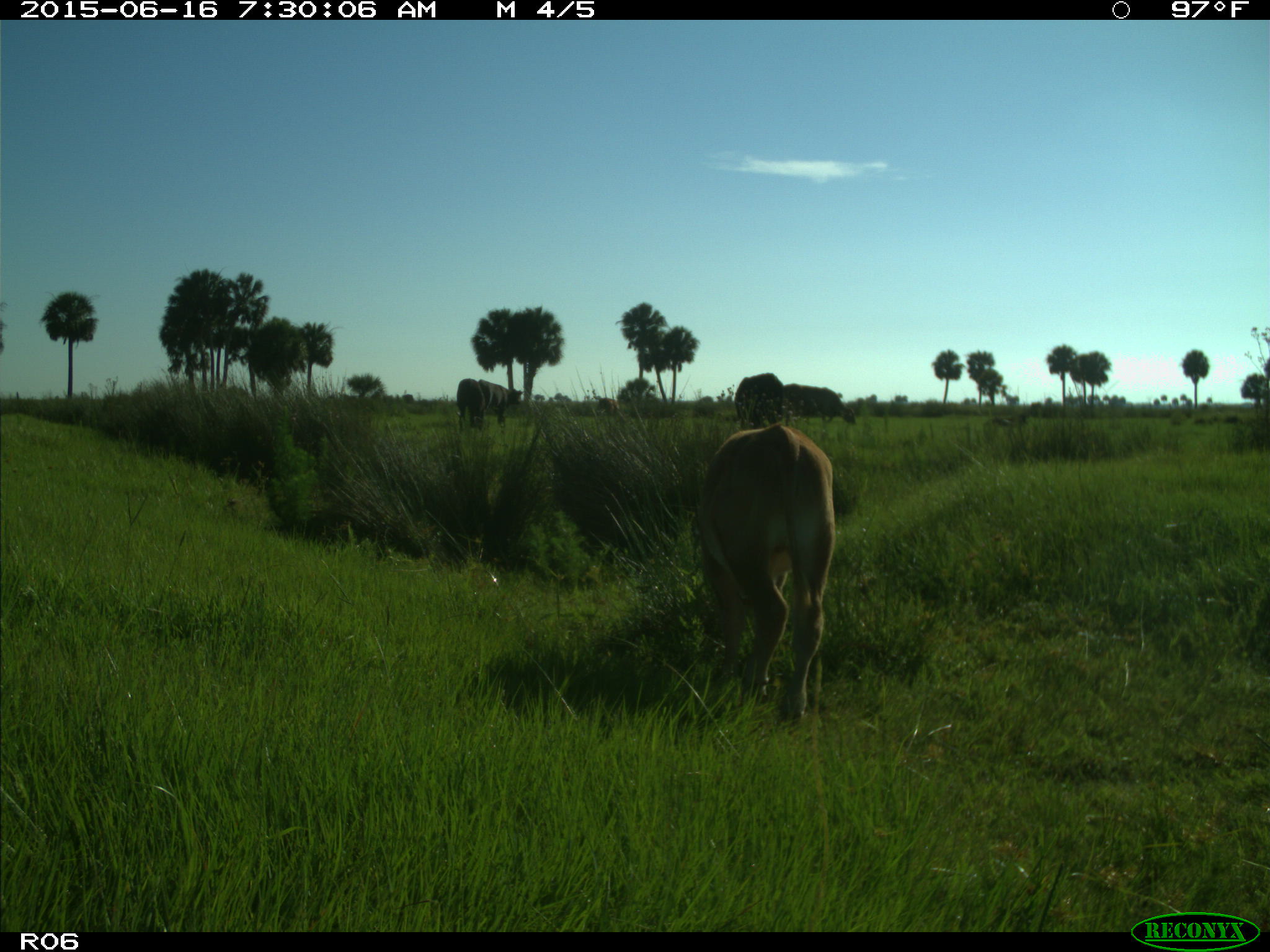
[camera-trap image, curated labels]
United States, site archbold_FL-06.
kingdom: Animalia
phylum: Chordata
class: Mammalia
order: Artiodactyla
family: Bovidae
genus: Bos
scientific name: Bos taurus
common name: domestic cow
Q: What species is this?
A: Bos taurus (domestic cow).